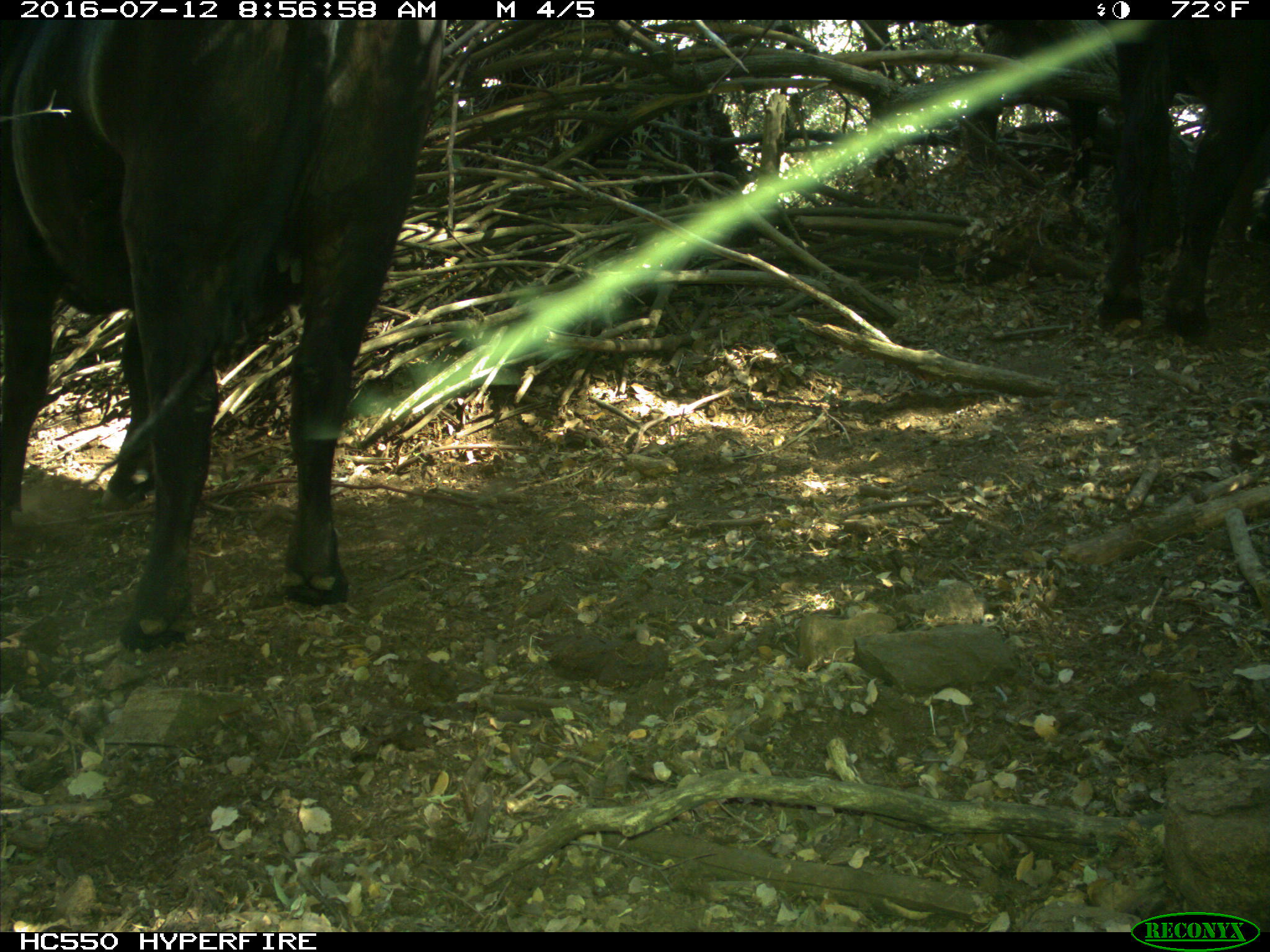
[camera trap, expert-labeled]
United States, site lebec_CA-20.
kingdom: Animalia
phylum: Chordata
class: Mammalia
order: Artiodactyla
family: Bovidae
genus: Bos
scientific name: Bos taurus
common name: domestic cow